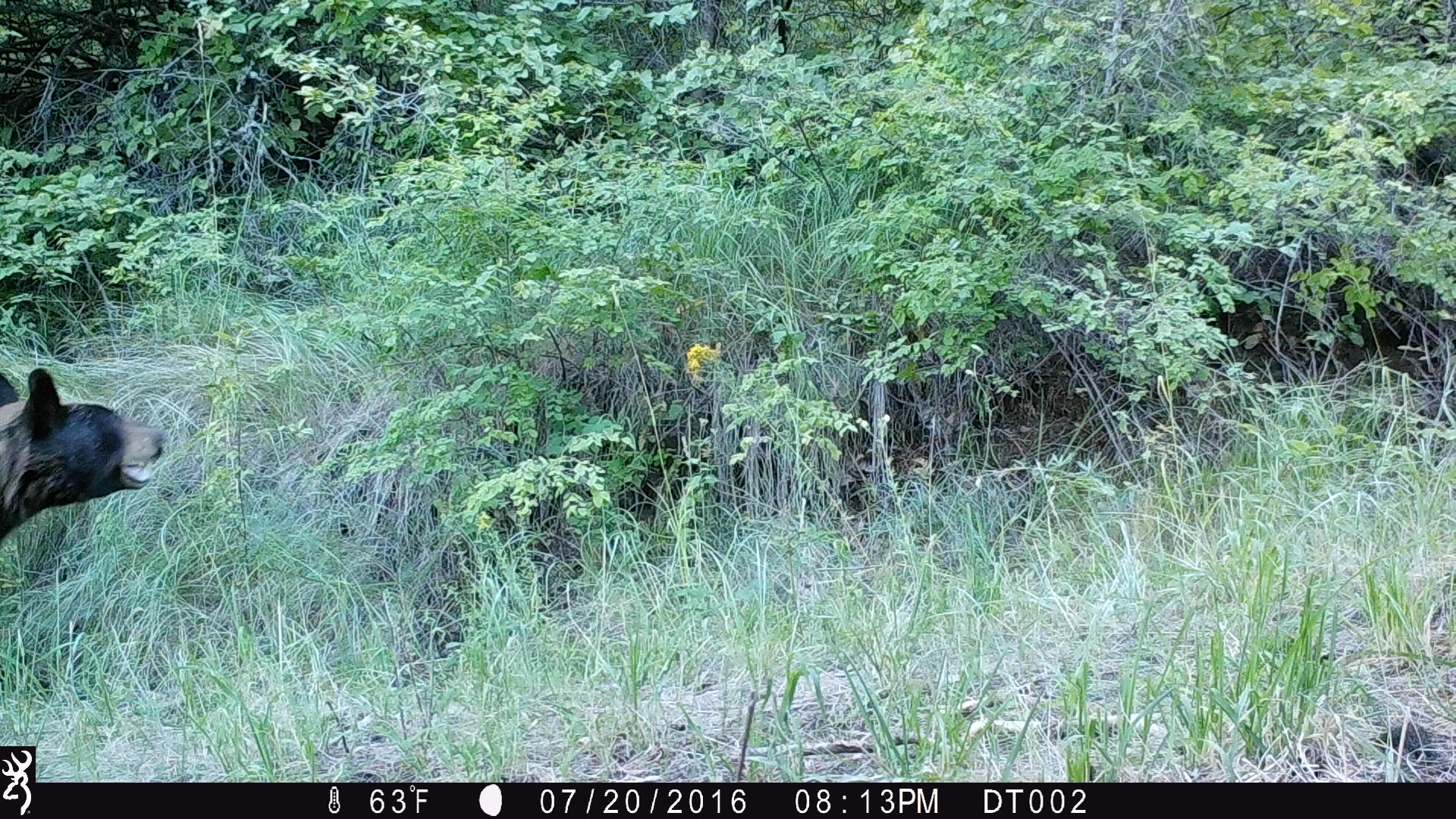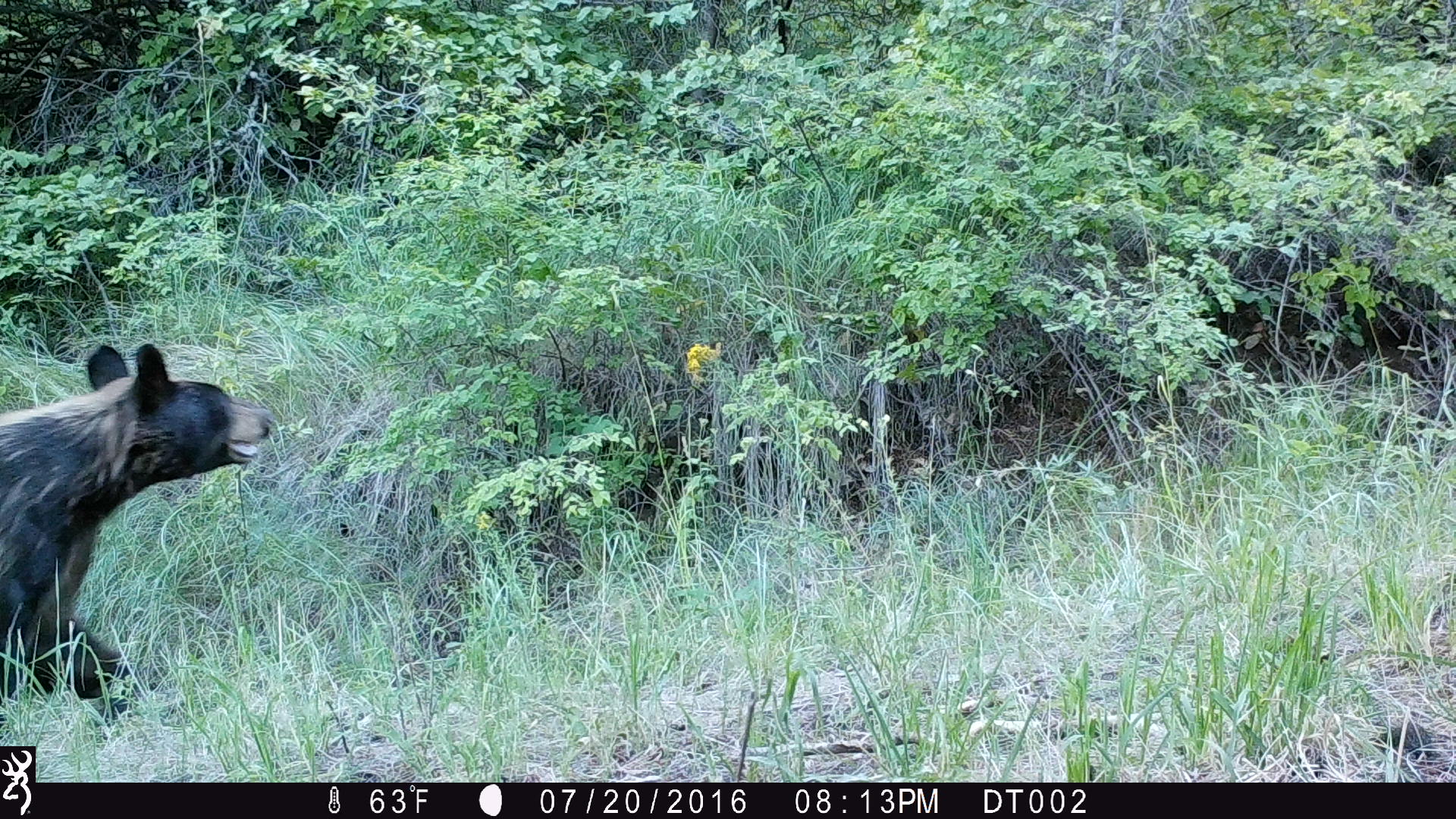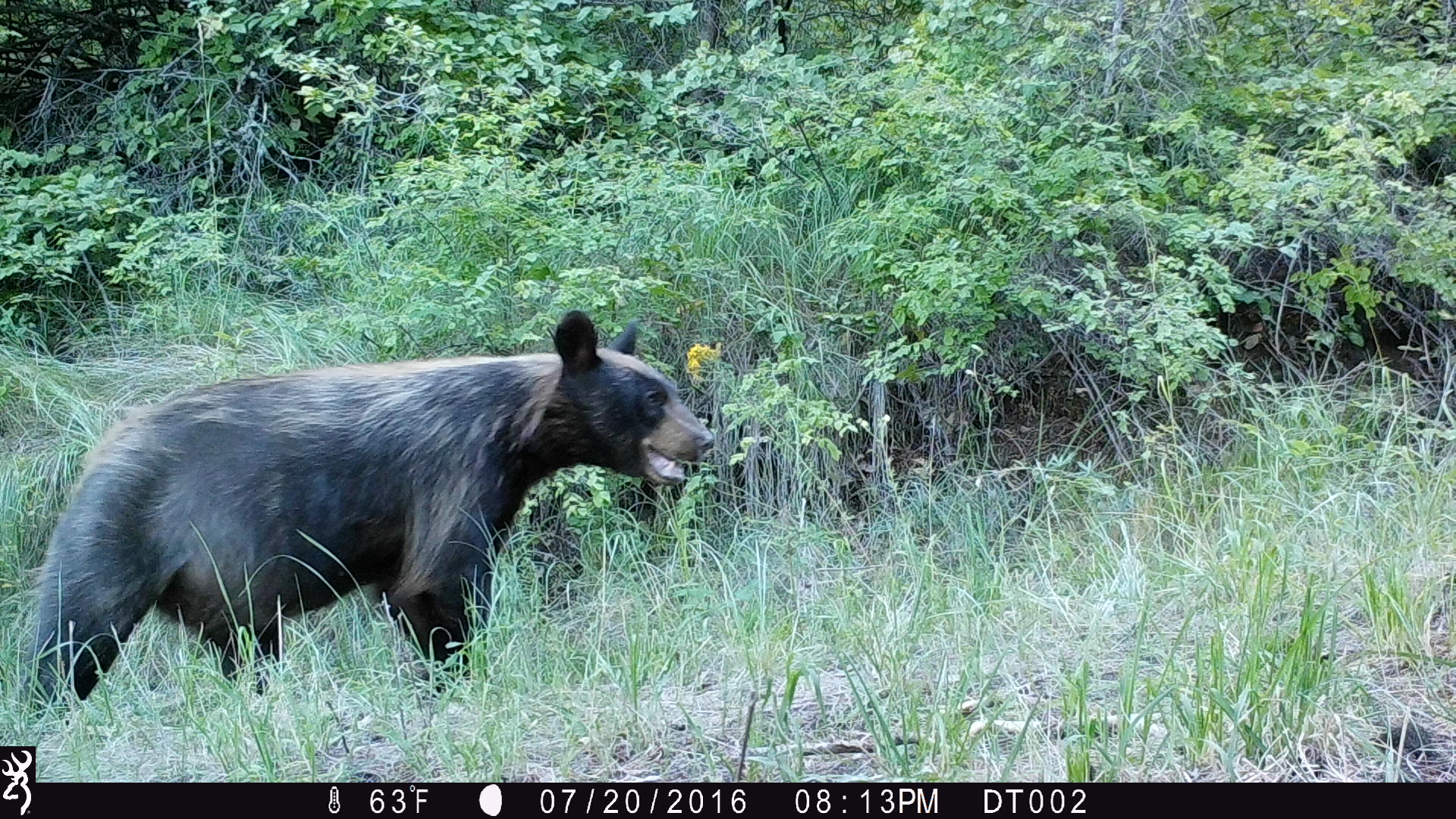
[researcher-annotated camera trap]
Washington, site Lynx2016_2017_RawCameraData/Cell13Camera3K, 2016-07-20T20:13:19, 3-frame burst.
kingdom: Animalia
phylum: Chordata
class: Mammalia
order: Carnivora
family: Ursidae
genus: Ursus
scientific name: Ursus americanus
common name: american black bear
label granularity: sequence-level